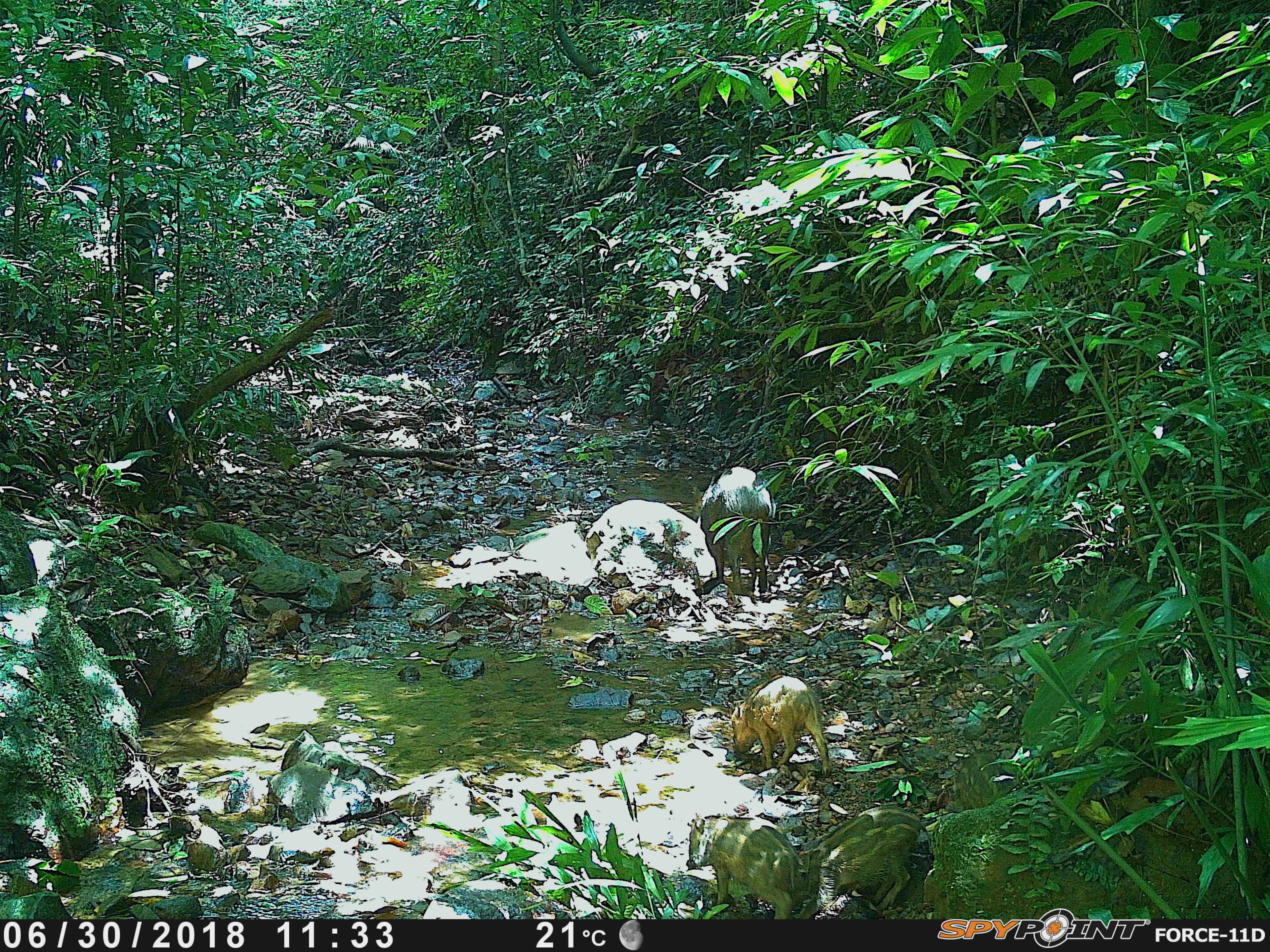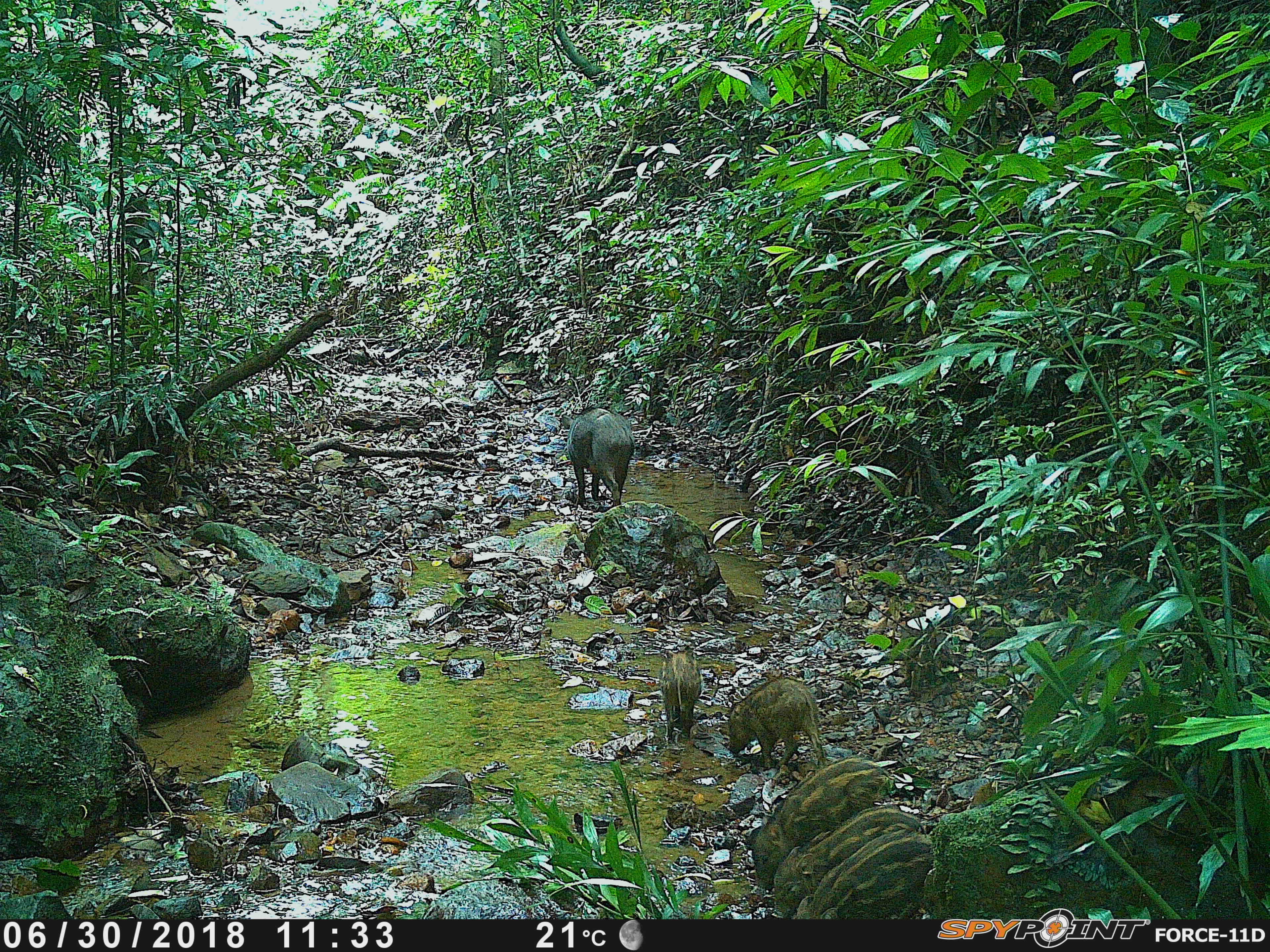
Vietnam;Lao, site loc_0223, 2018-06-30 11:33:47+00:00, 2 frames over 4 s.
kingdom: Animalia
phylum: Chordata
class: Mammalia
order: Artiodactyla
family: Suidae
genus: Sus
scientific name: Sus scrofa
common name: eurasian wild pig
Eurasian wild pig (Sus scrofa). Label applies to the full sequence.